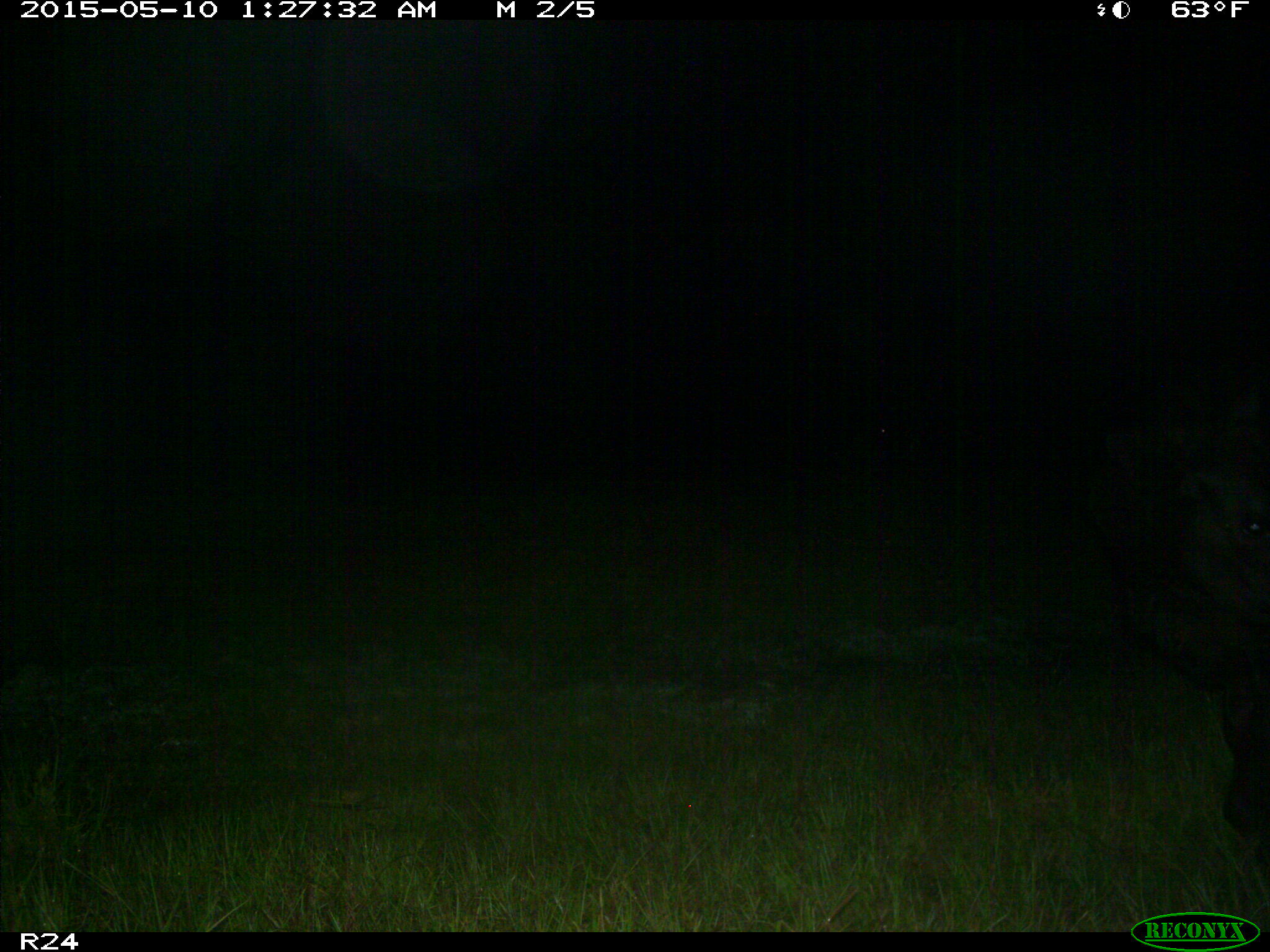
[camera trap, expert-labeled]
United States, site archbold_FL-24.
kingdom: Animalia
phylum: Chordata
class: Mammalia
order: Artiodactyla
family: Bovidae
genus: Bos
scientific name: Bos taurus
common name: domestic cow